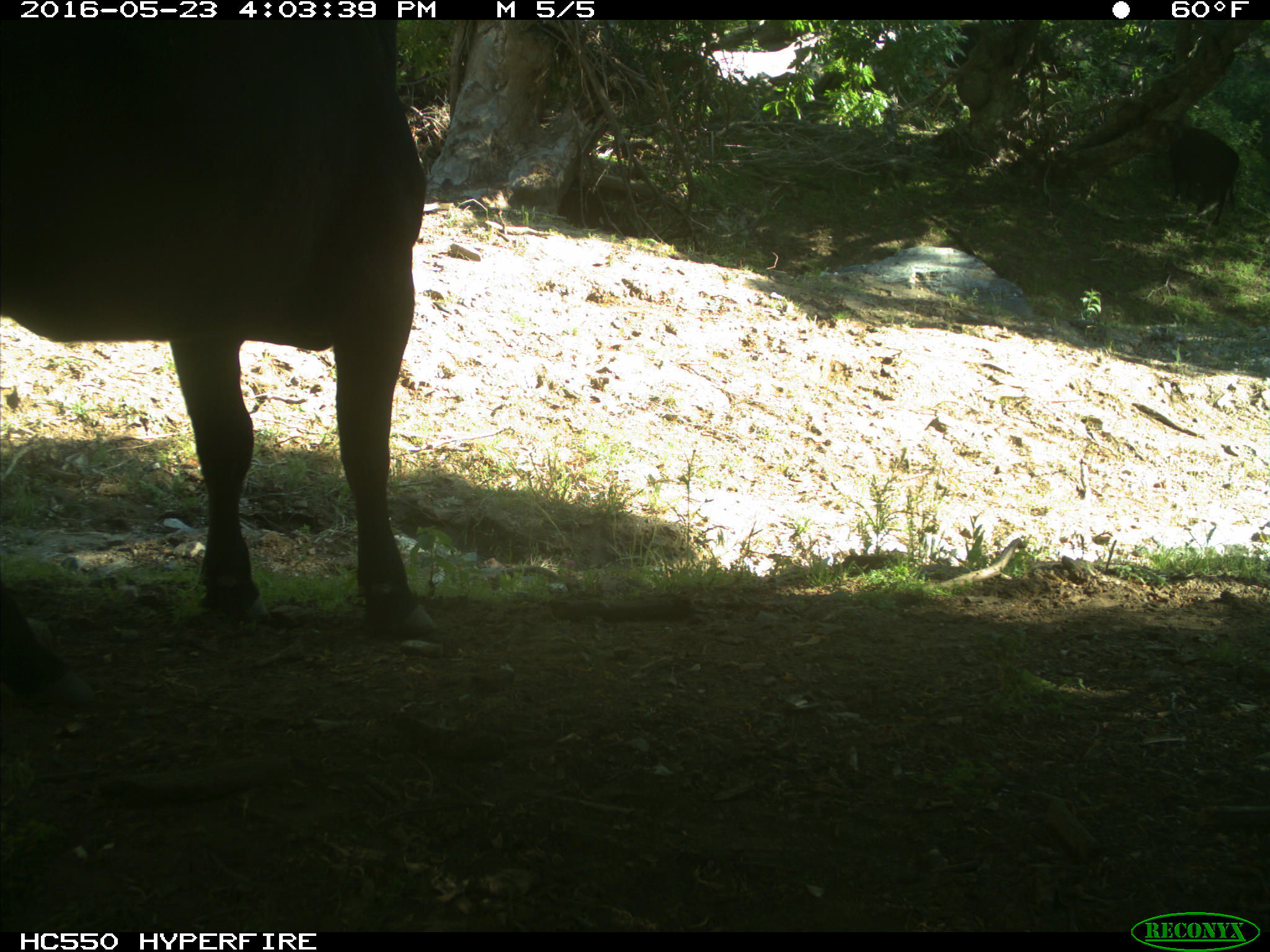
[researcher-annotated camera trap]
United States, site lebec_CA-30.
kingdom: Animalia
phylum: Chordata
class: Mammalia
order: Artiodactyla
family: Bovidae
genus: Bos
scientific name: Bos taurus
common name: domestic cow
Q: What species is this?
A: Bos taurus (domestic cow).